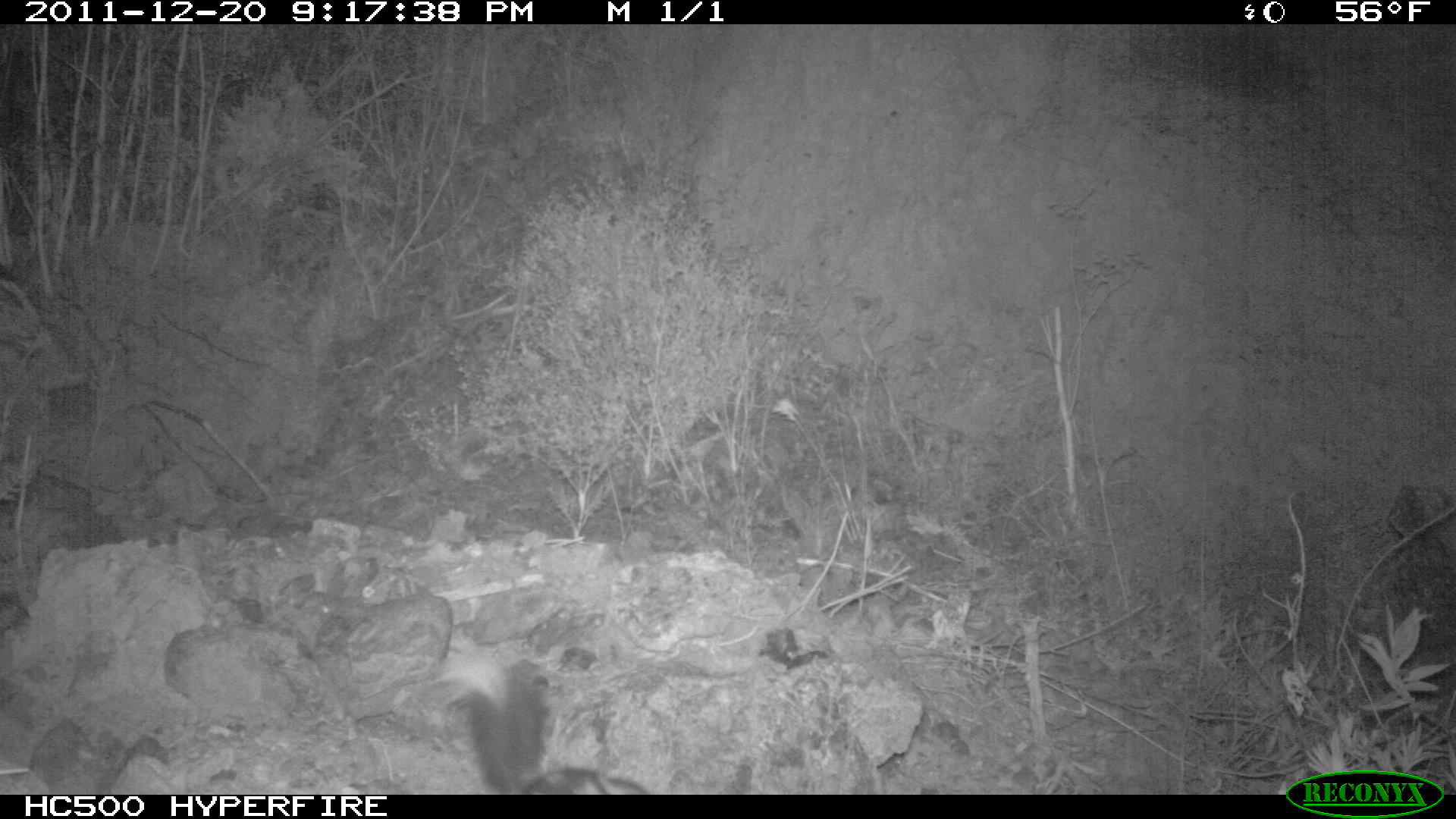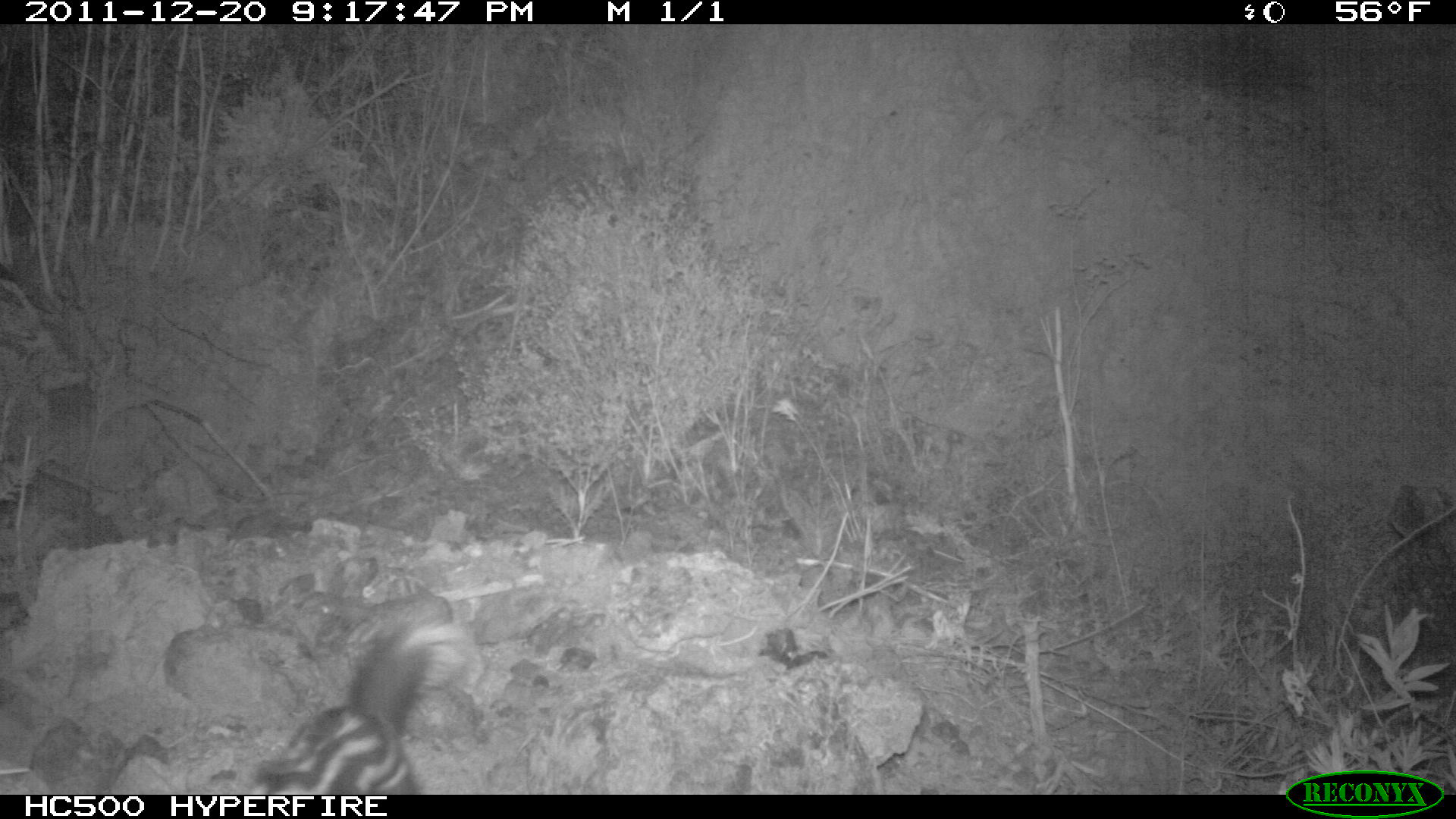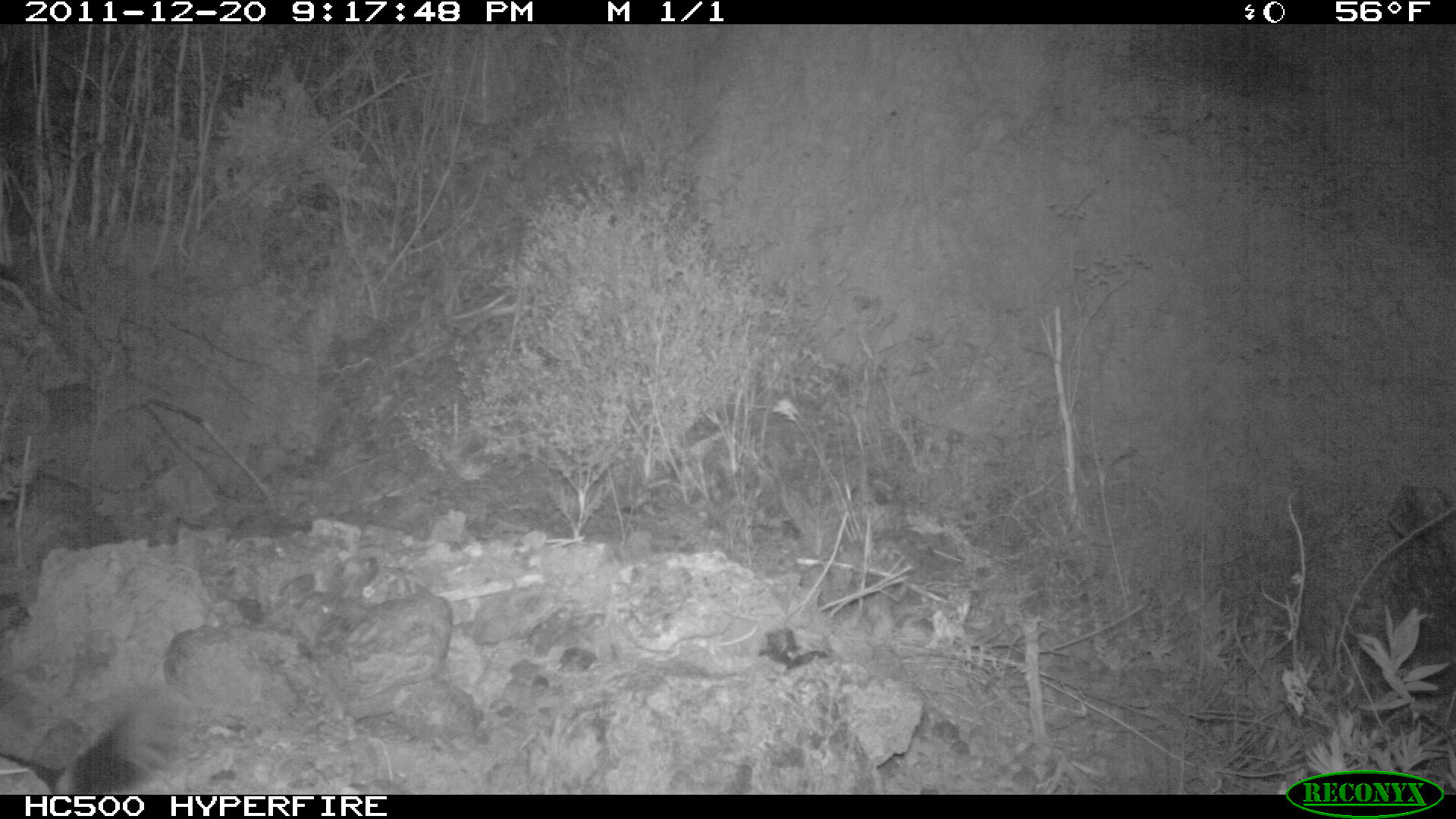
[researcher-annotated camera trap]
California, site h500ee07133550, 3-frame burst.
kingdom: Animalia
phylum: Chordata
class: Mammalia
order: Carnivora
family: Mephitidae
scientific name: Mephitidae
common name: skunk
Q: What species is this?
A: Skunk (Mephitidae).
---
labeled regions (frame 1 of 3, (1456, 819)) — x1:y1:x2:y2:
skunk: 430:642:639:791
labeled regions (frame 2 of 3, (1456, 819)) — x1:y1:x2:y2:
skunk: 246:600:479:794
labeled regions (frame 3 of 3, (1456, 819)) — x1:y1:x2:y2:
skunk: 52:693:181:795